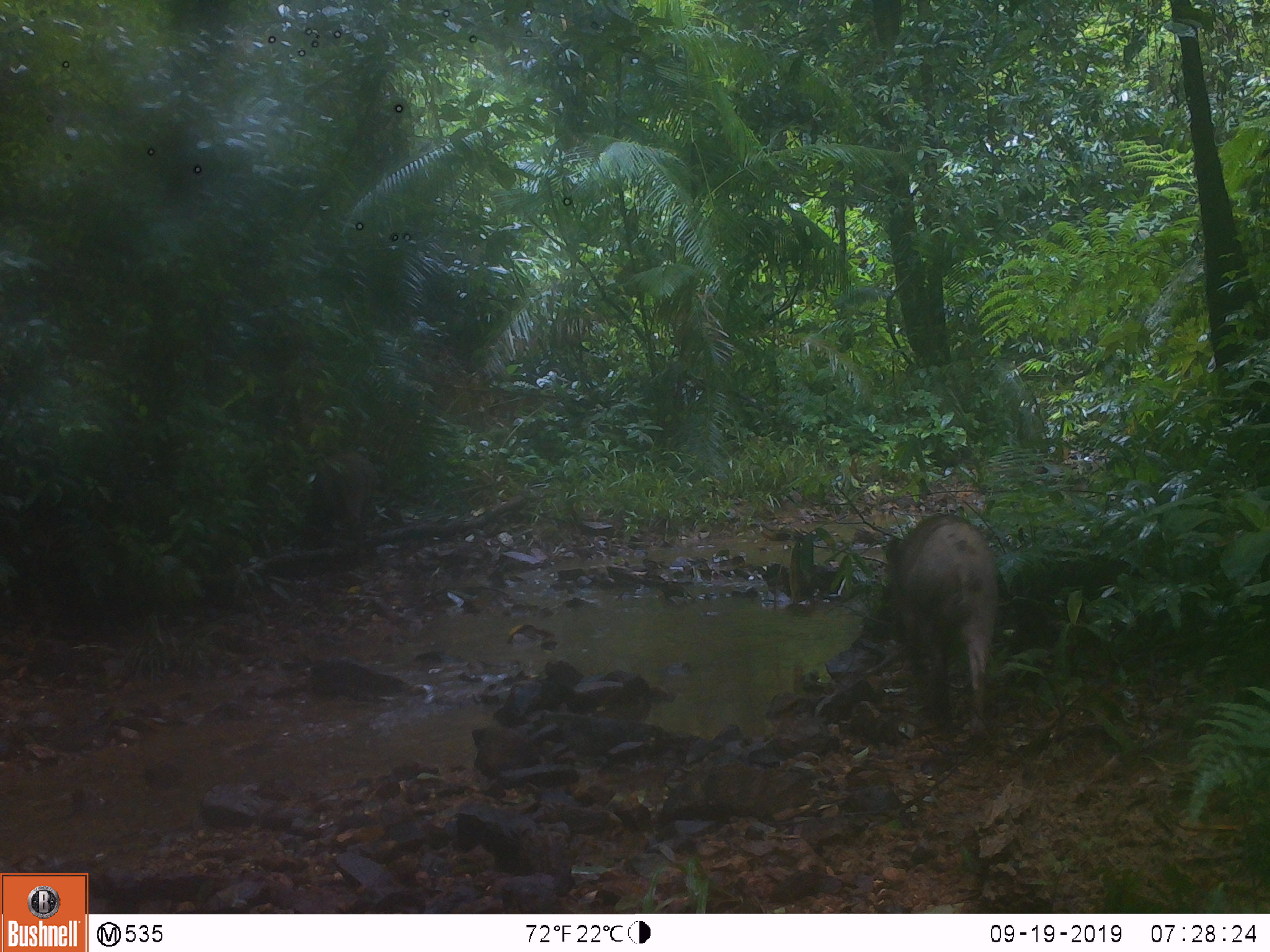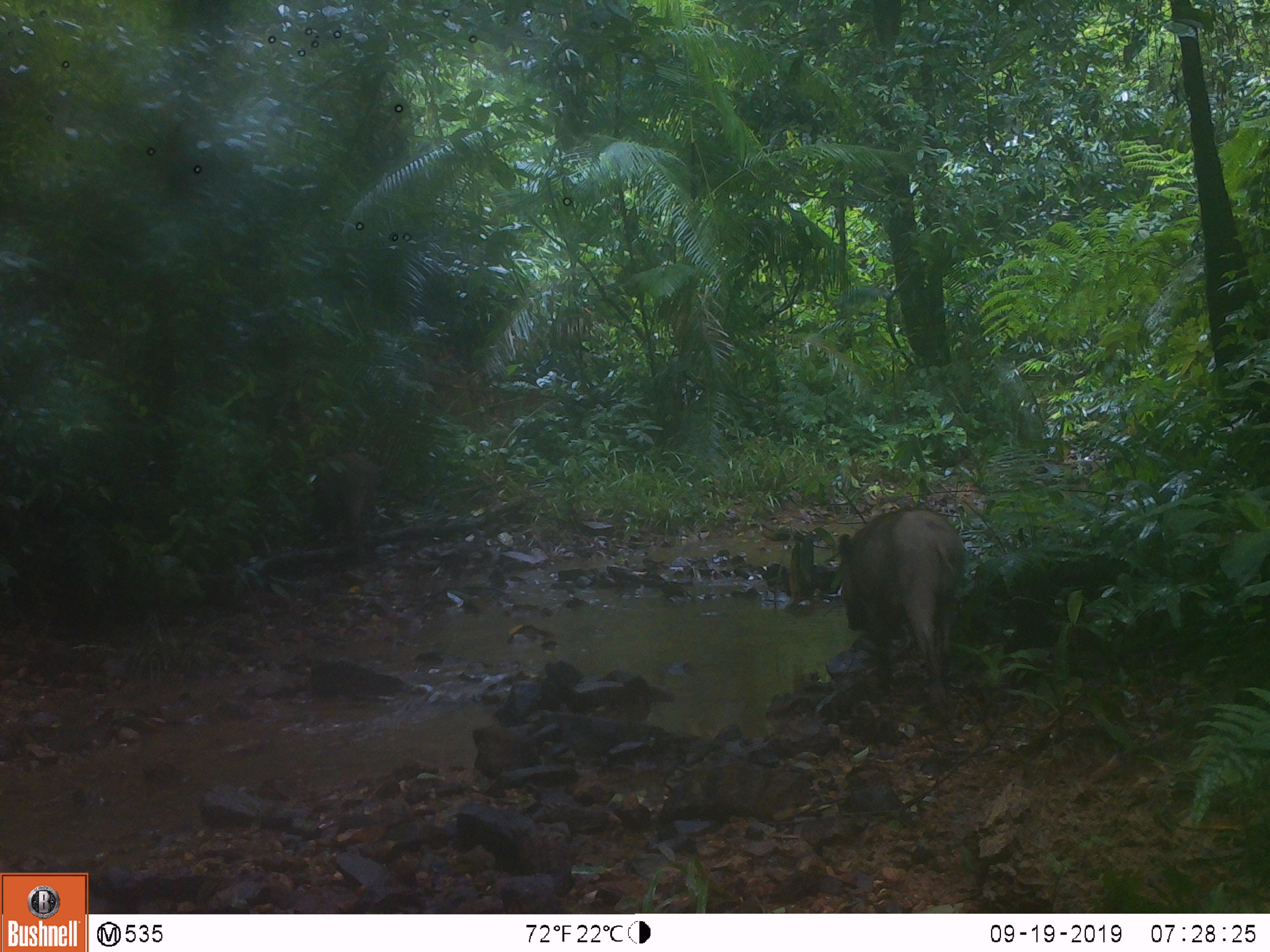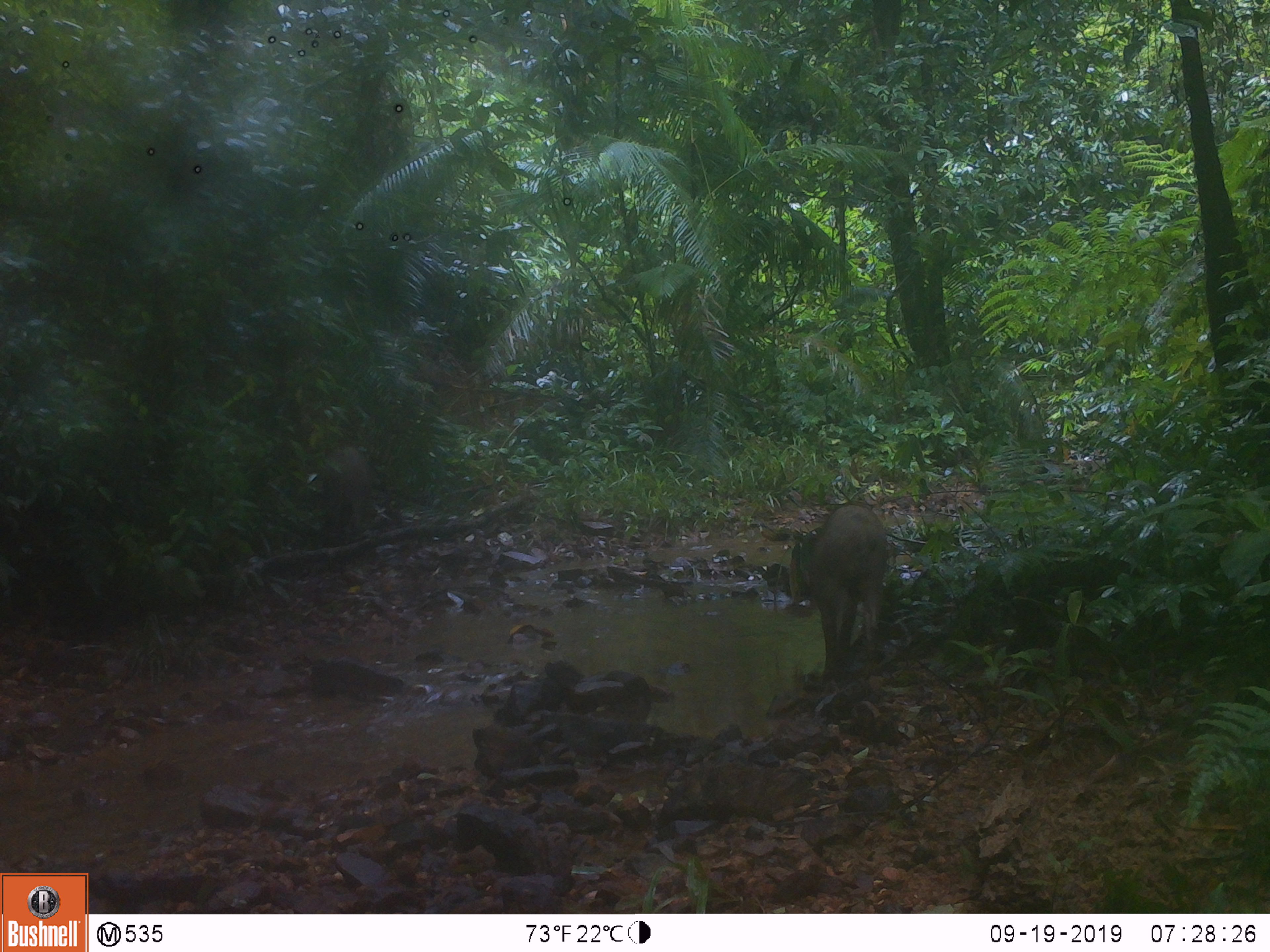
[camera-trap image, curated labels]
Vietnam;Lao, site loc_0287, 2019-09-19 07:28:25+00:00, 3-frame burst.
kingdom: Animalia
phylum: Chordata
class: Mammalia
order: Artiodactyla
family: Suidae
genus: Sus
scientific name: Sus scrofa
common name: eurasian wild pig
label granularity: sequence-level